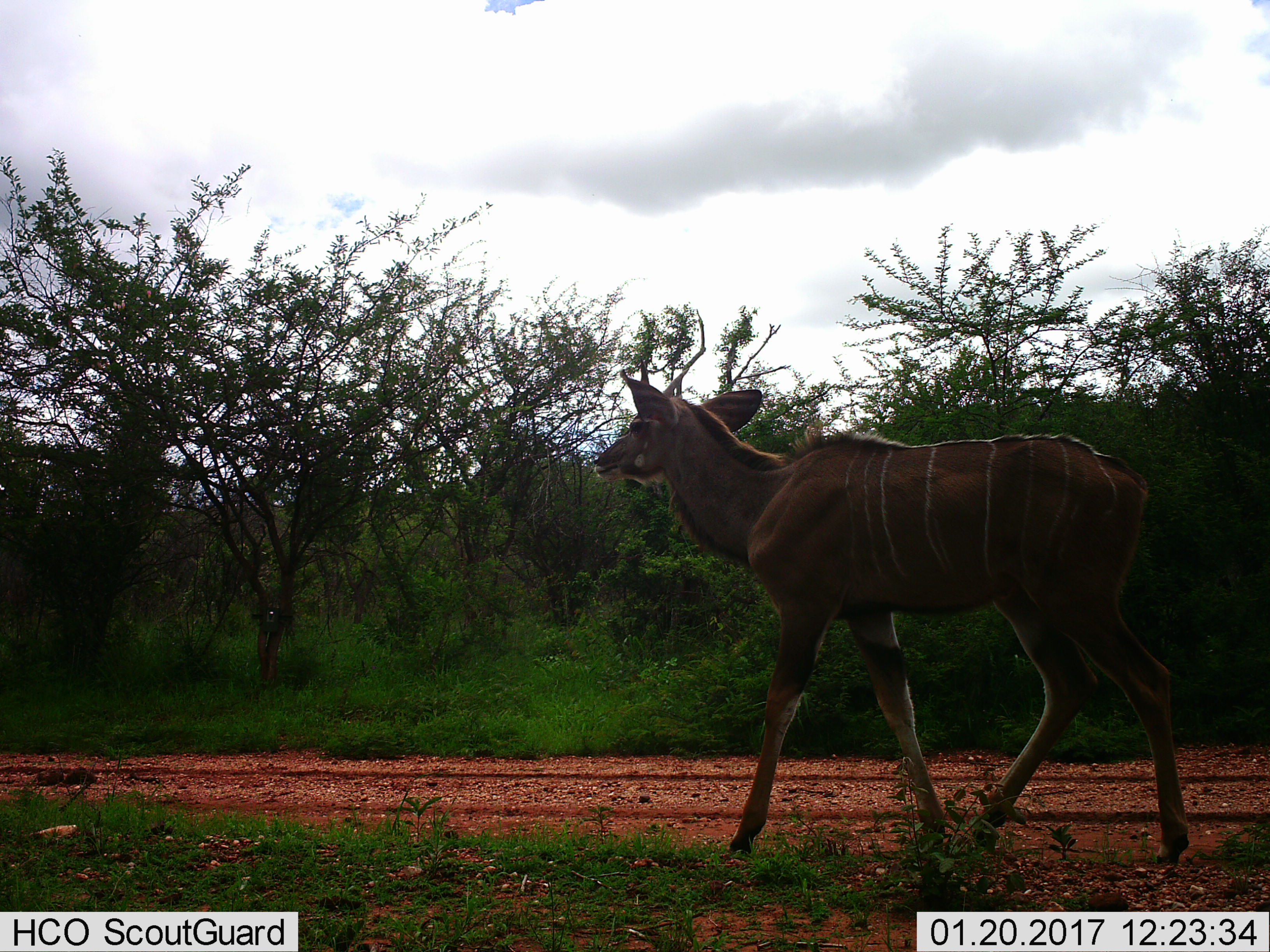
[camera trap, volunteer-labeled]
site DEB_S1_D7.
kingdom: Animalia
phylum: Chordata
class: Mammalia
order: Artiodactyla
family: Bovidae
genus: Tragelaphus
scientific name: Tragelaphus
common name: kudu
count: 1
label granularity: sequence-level